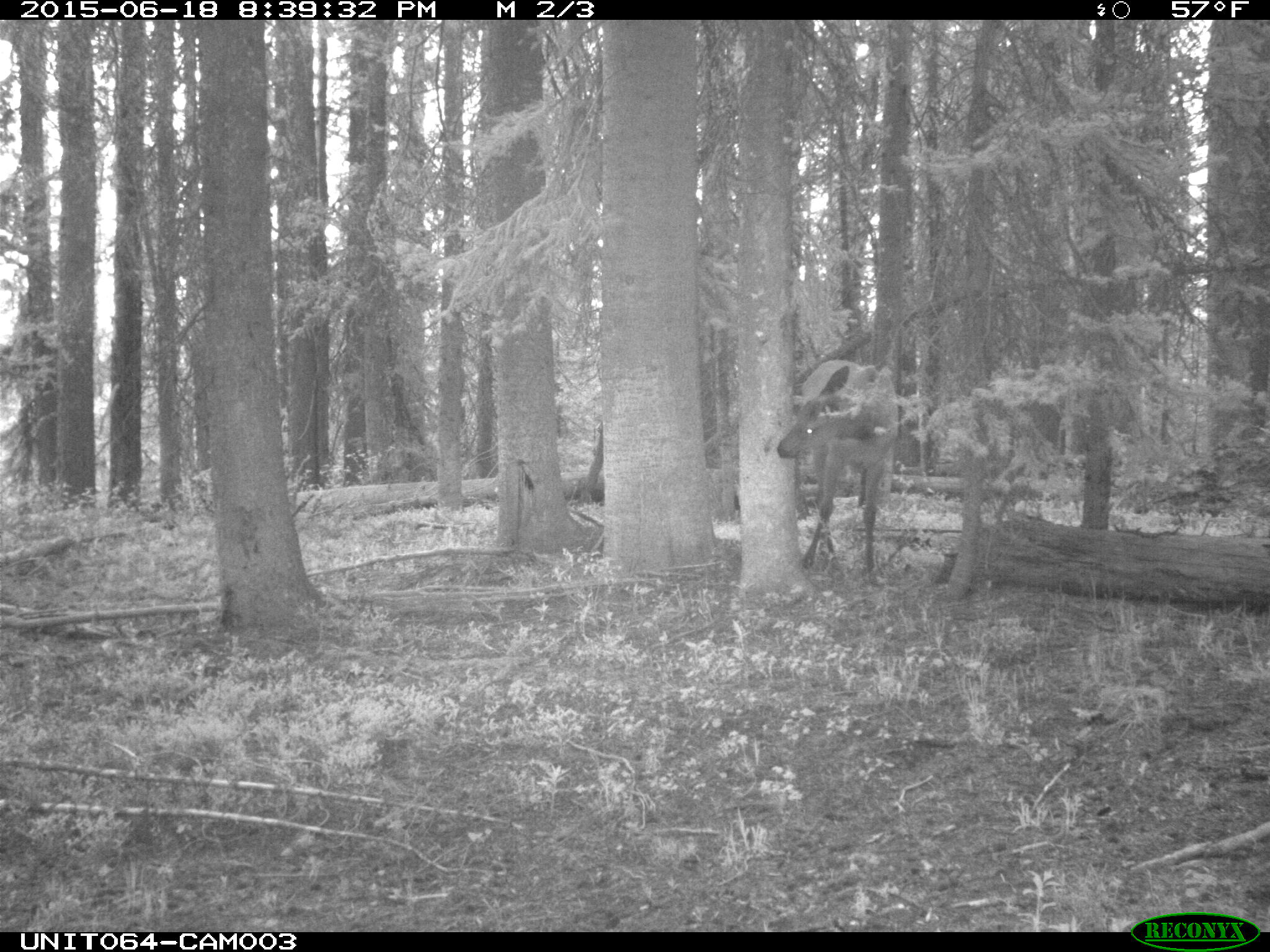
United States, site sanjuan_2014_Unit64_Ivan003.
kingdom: Animalia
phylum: Chordata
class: Mammalia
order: Artiodactyla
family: Cervidae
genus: Cervus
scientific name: Cervus elaphus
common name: red deer